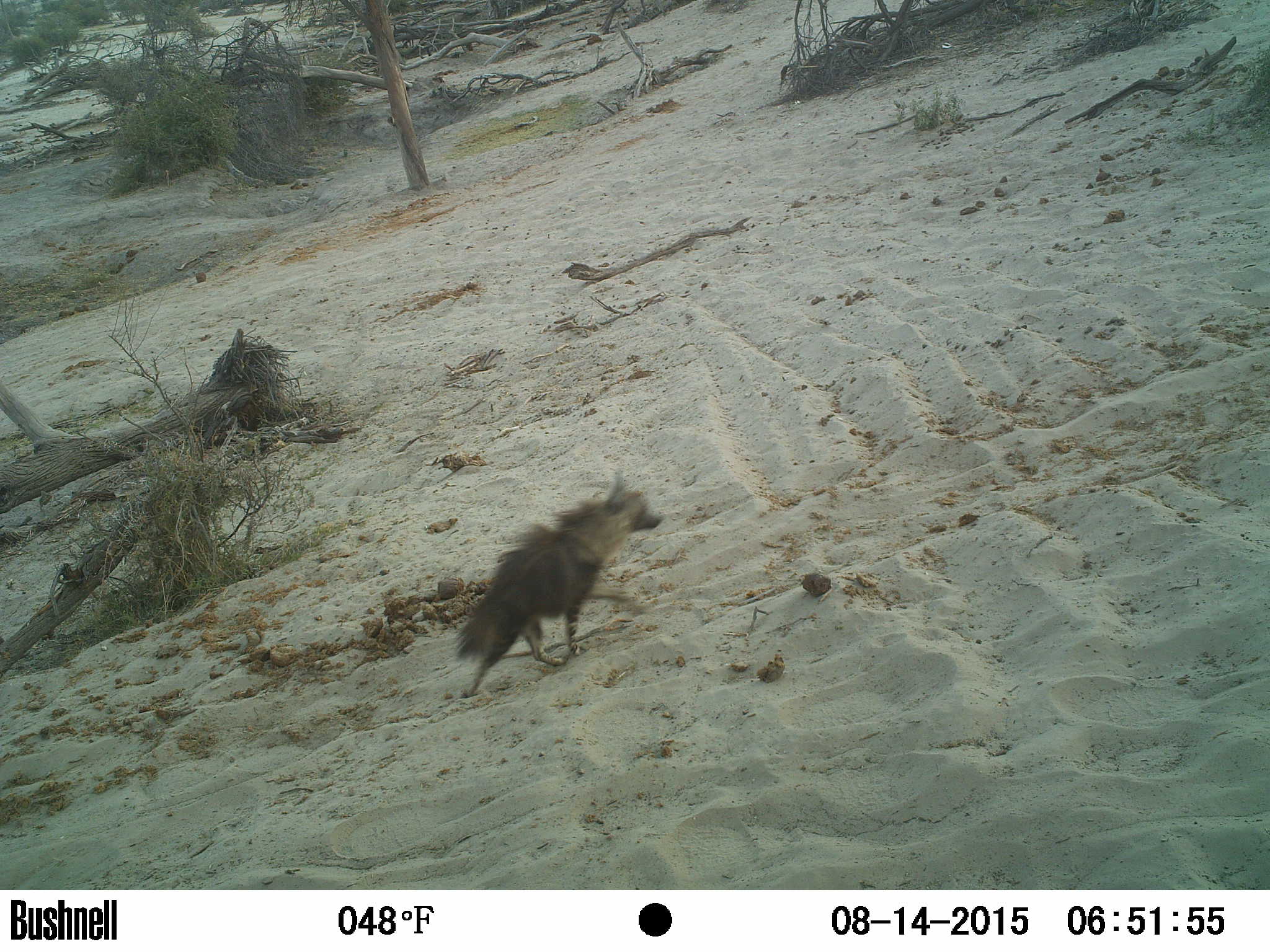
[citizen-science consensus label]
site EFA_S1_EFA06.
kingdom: Animalia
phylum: Chordata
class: Mammalia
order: Carnivora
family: Hyaenidae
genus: Parahyaena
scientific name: Parahyaena brunnea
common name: brown hyena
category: hyenabrown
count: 1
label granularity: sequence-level